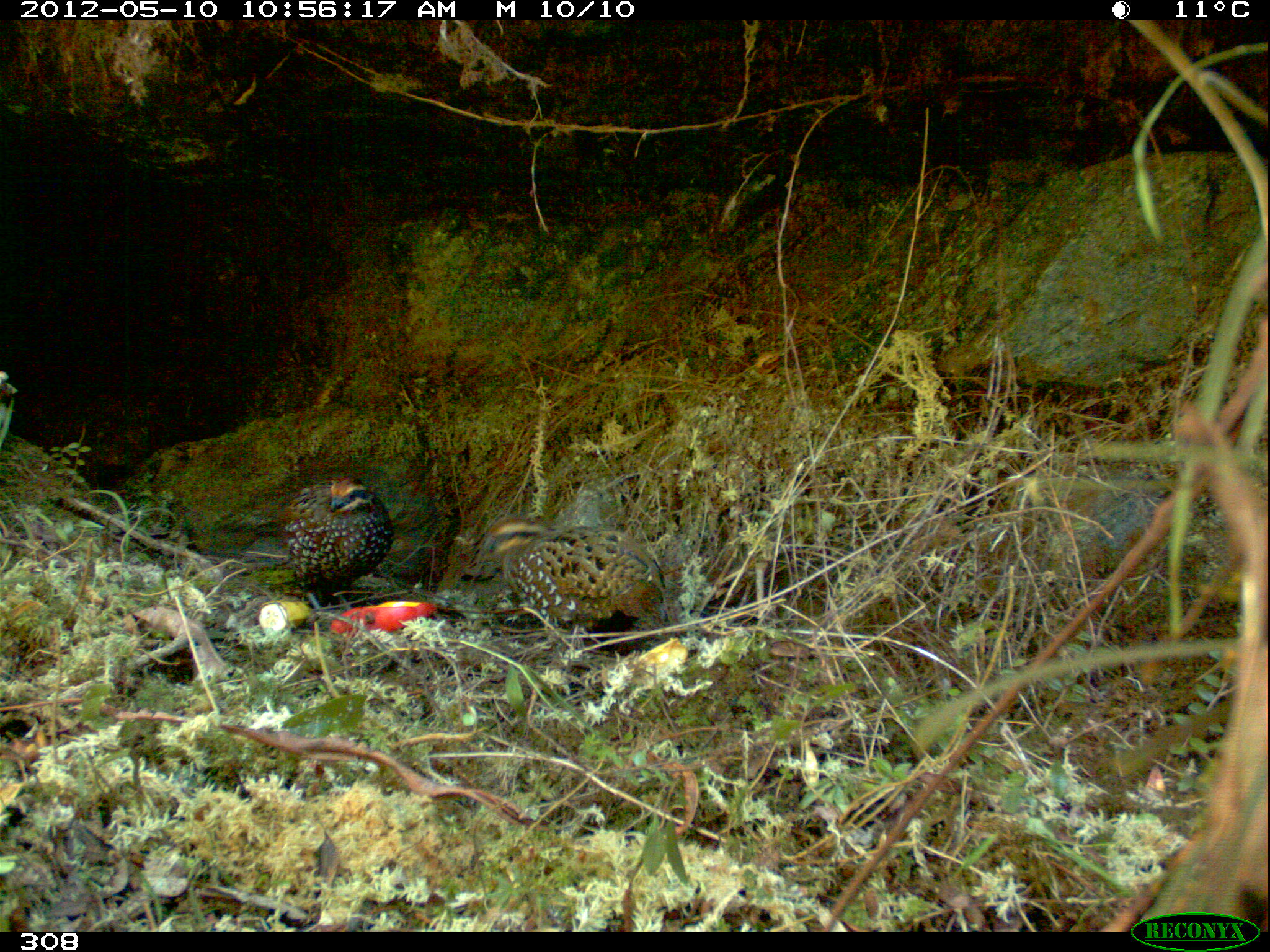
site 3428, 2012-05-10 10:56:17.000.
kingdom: Animalia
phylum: Chordata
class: Aves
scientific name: Aves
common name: bird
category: unknown bird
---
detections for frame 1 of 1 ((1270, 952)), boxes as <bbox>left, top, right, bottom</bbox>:
unknown bird: <bbox>481, 514, 668, 639</bbox>; <bbox>282, 473, 395, 613</bbox>